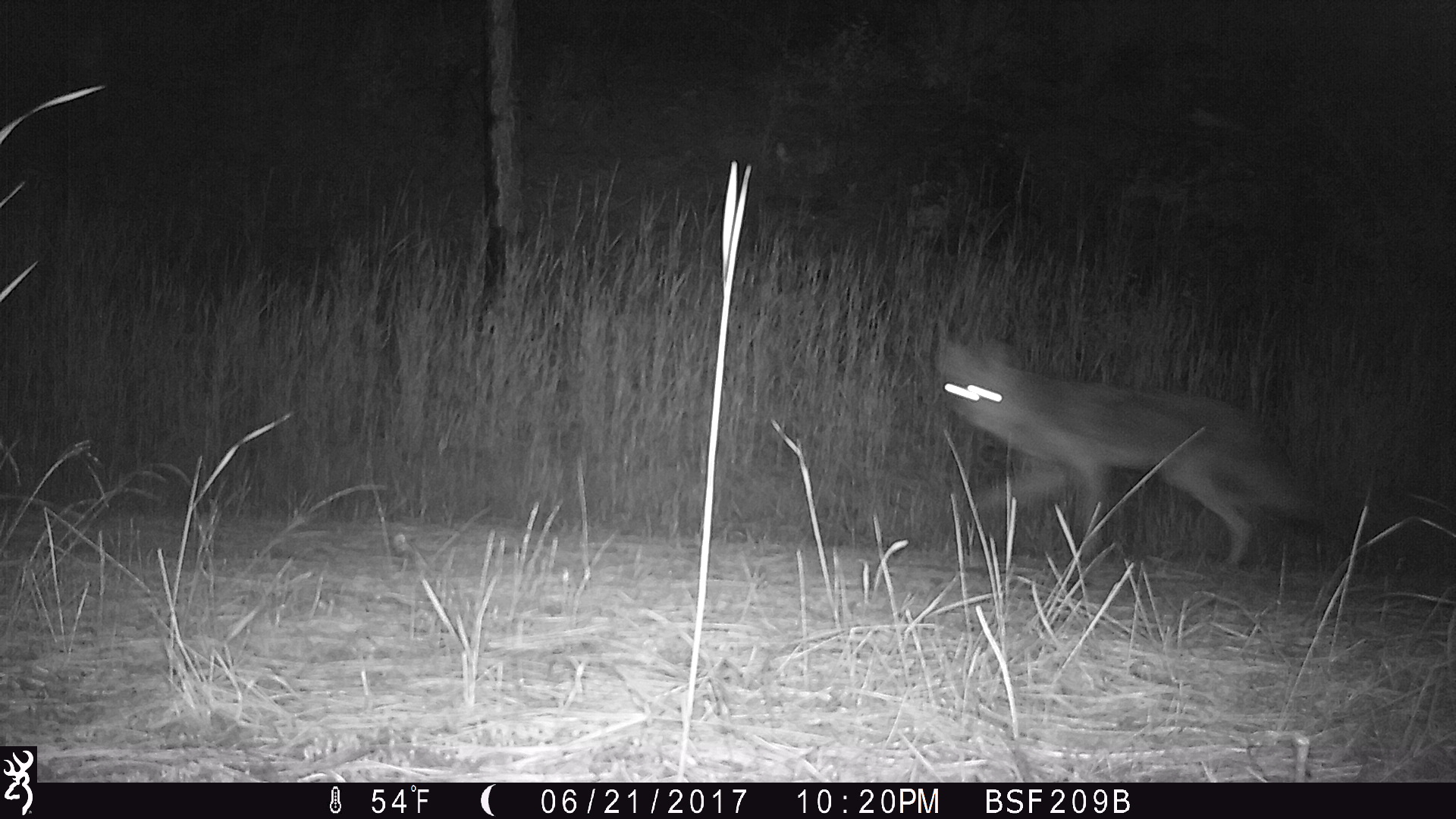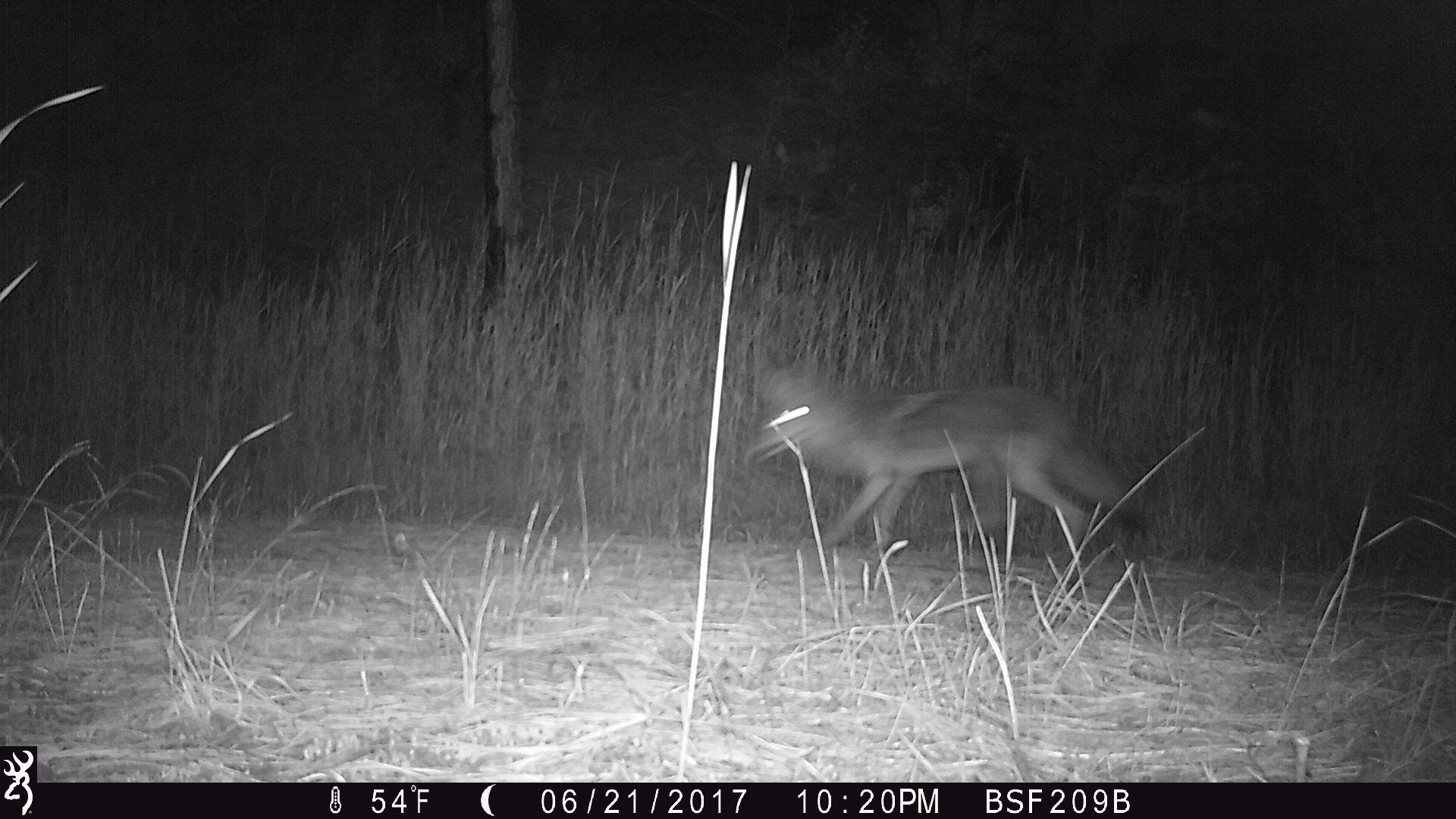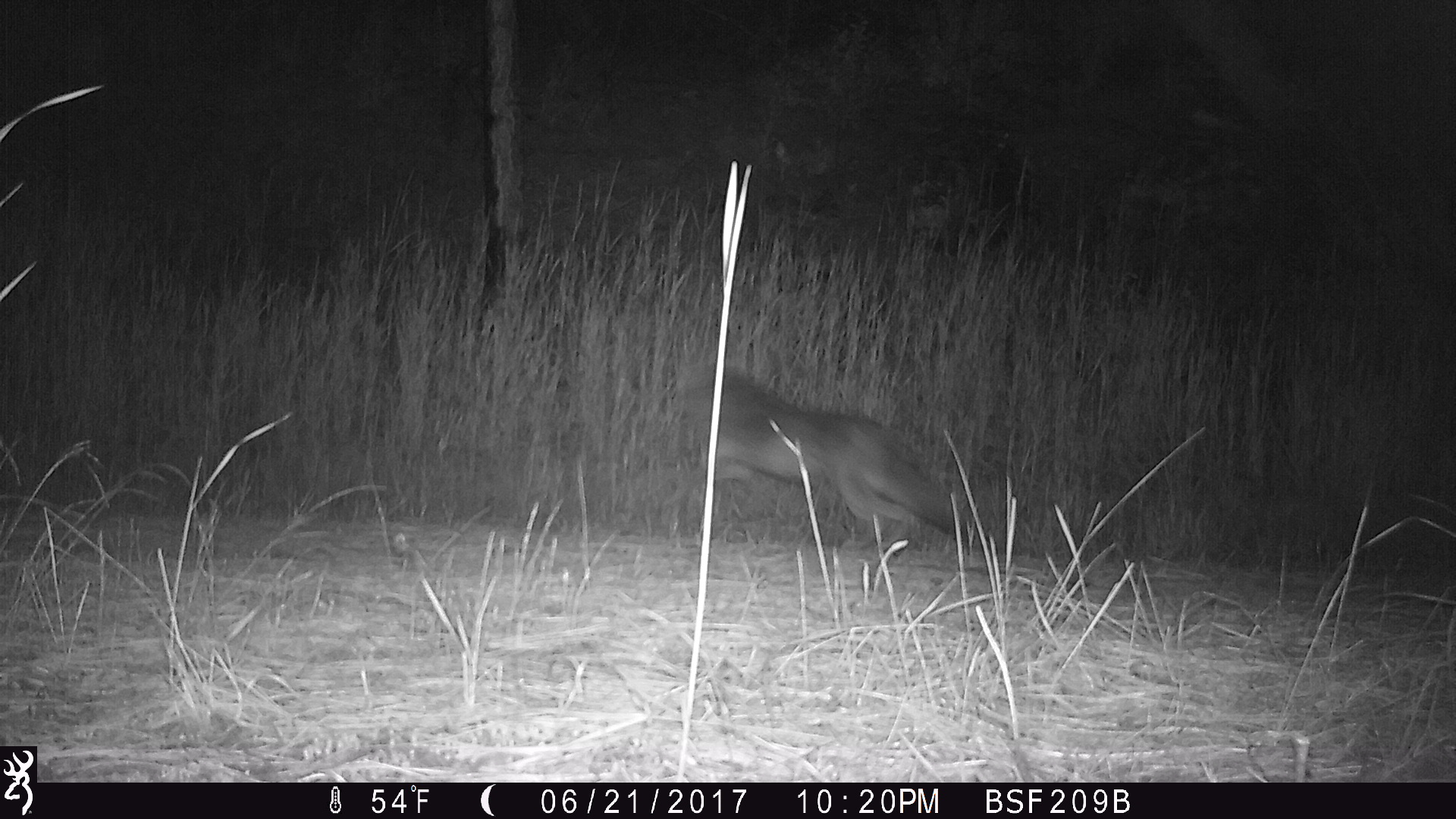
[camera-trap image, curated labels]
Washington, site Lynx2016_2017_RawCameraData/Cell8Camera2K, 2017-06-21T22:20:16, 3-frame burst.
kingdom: Animalia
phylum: Chordata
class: Mammalia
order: Carnivora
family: Canidae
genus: Canis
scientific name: Canis latrans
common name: coyote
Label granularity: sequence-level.